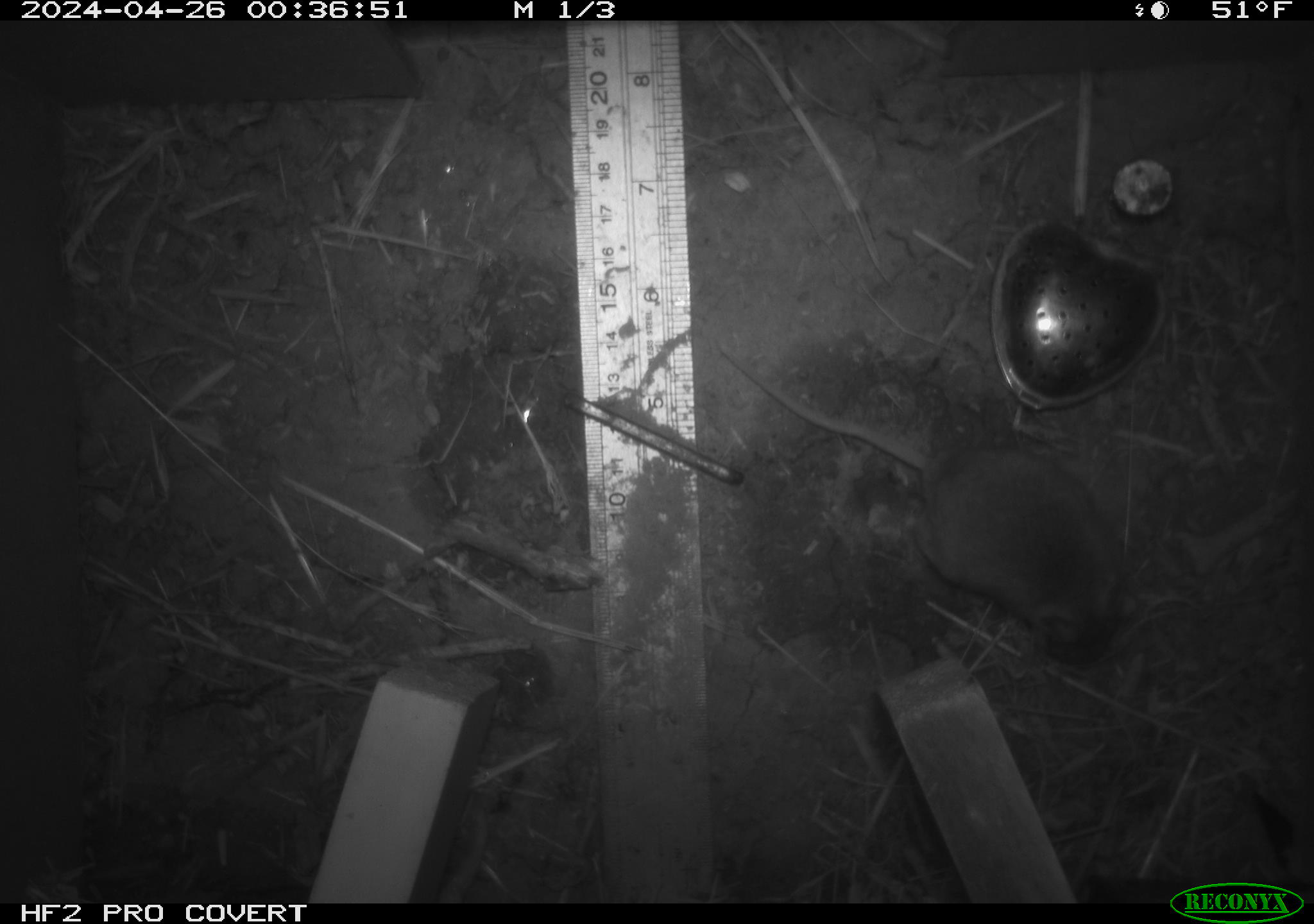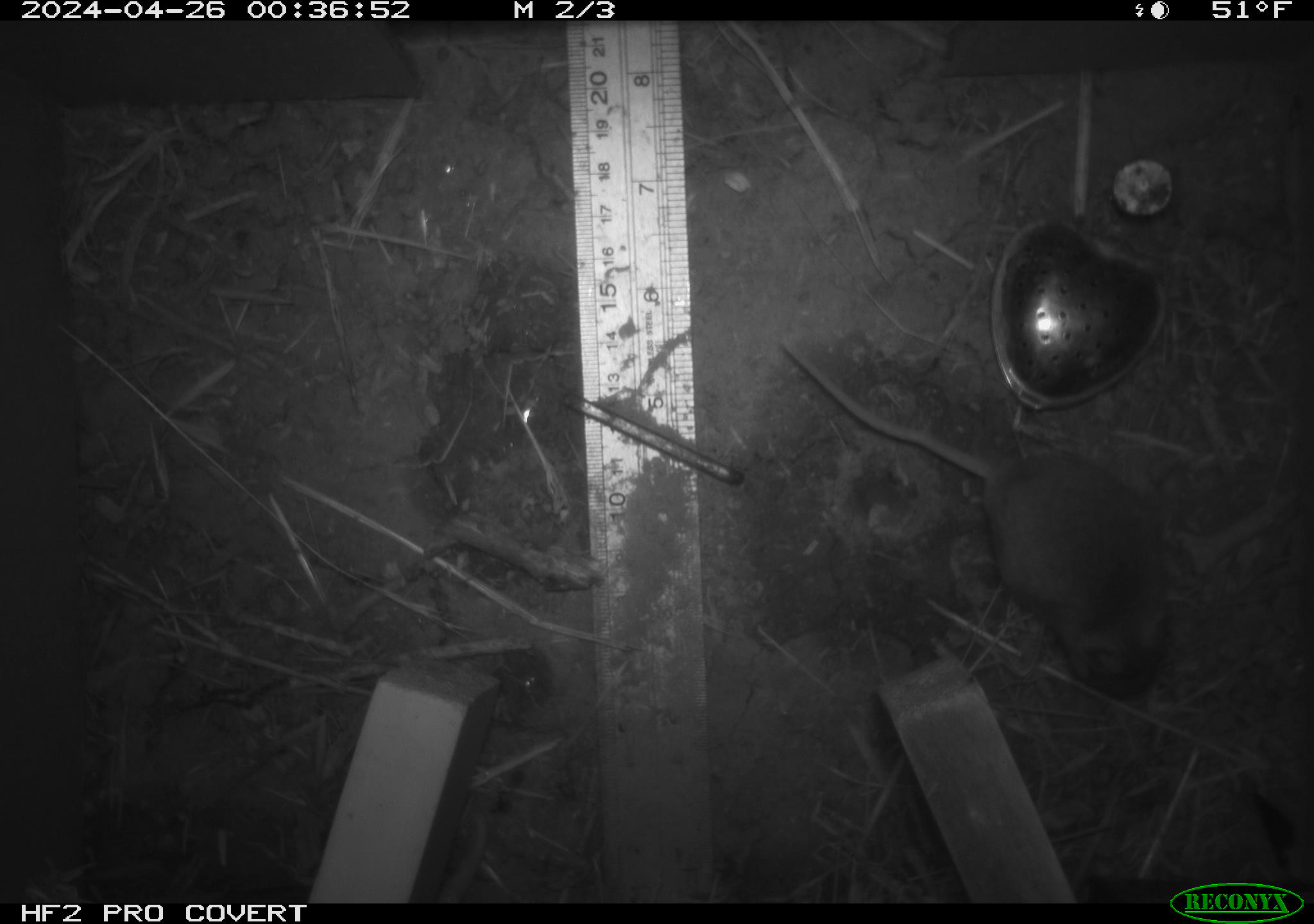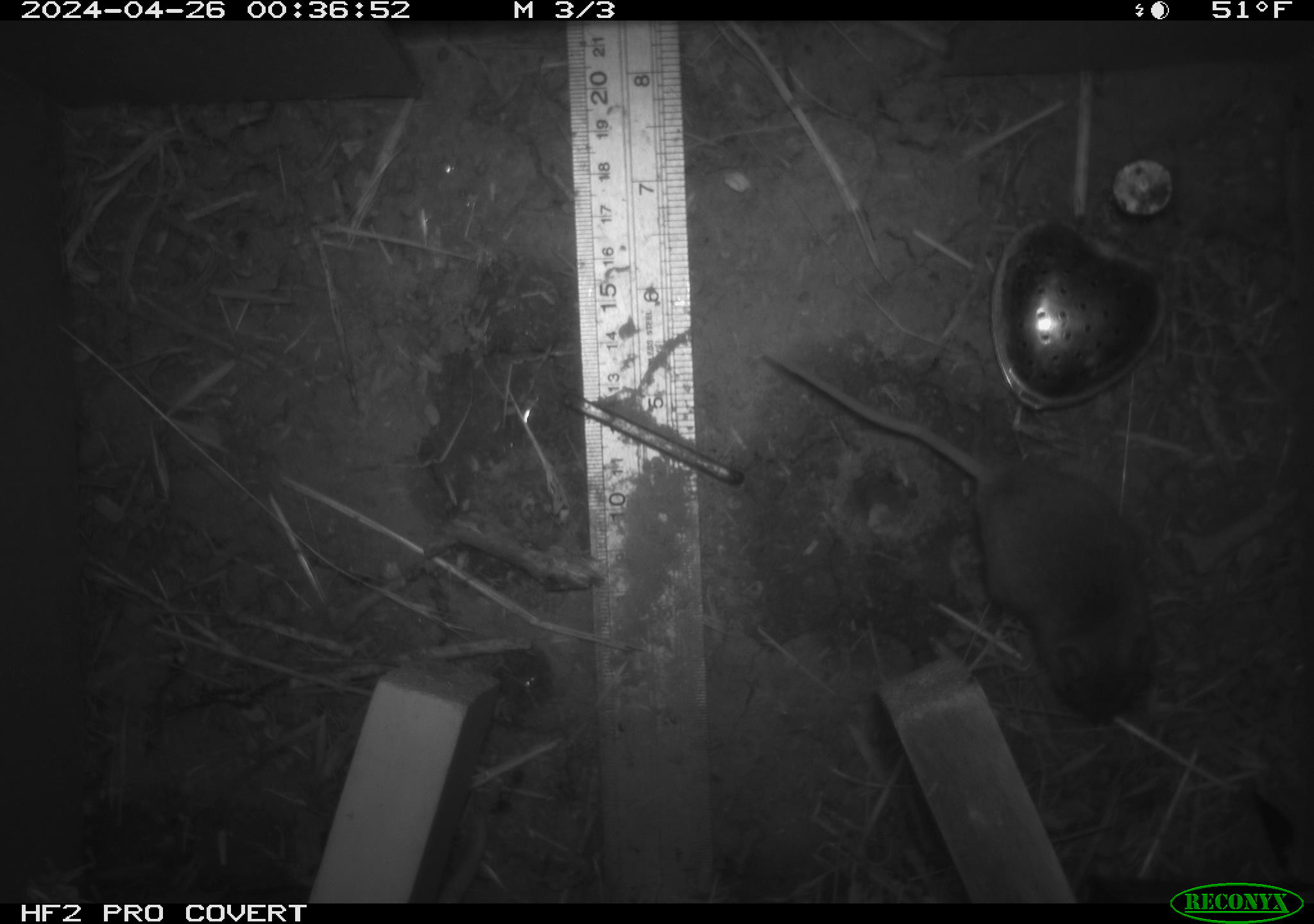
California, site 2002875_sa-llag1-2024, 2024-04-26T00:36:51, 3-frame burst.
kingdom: Animalia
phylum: Chordata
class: Mammalia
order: Rodentia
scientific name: Rodentia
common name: mouse species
Mouse species (Rodentia).